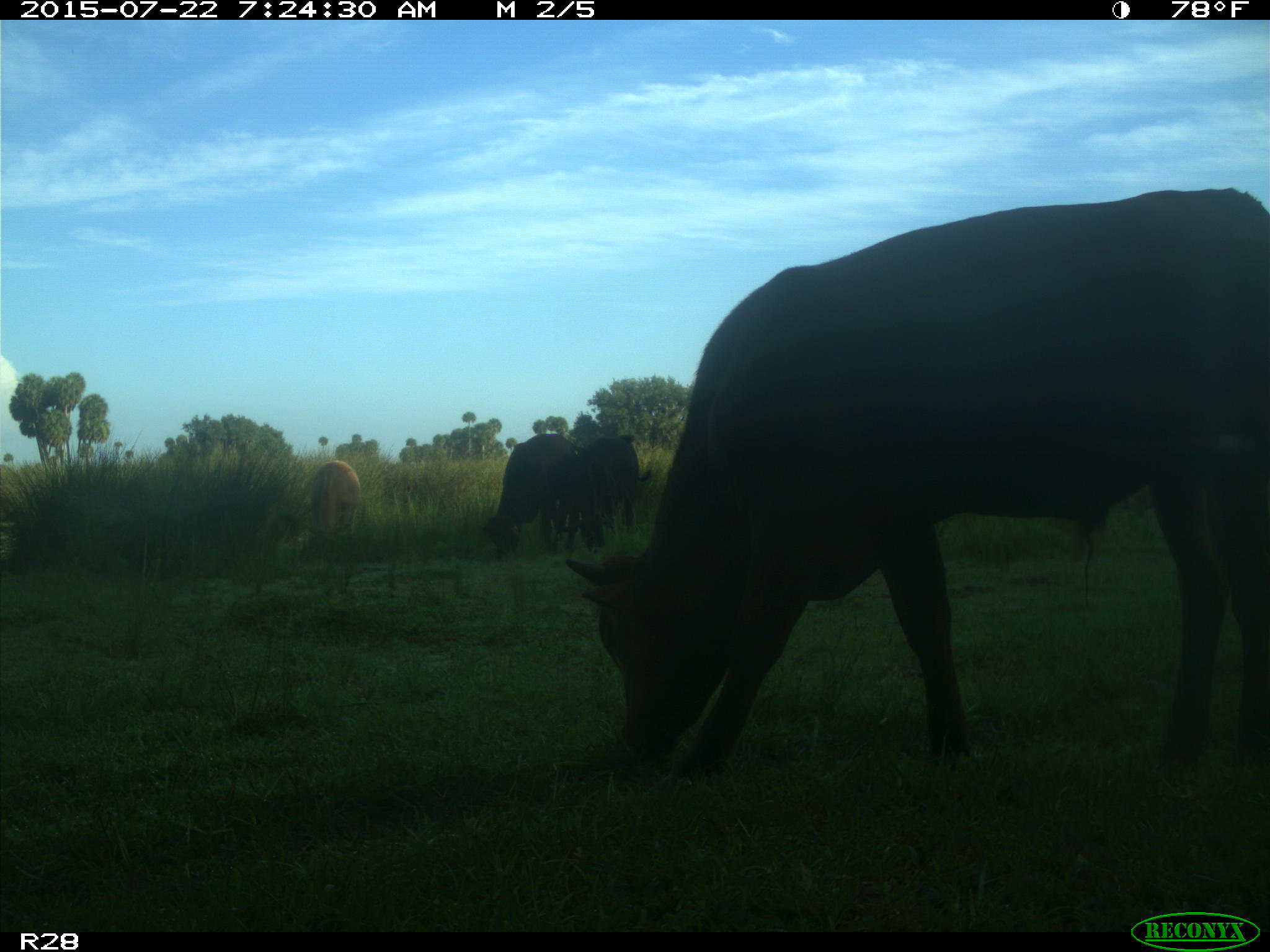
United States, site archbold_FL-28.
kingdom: Animalia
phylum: Chordata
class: Mammalia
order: Artiodactyla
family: Bovidae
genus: Bos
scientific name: Bos taurus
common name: domestic cow